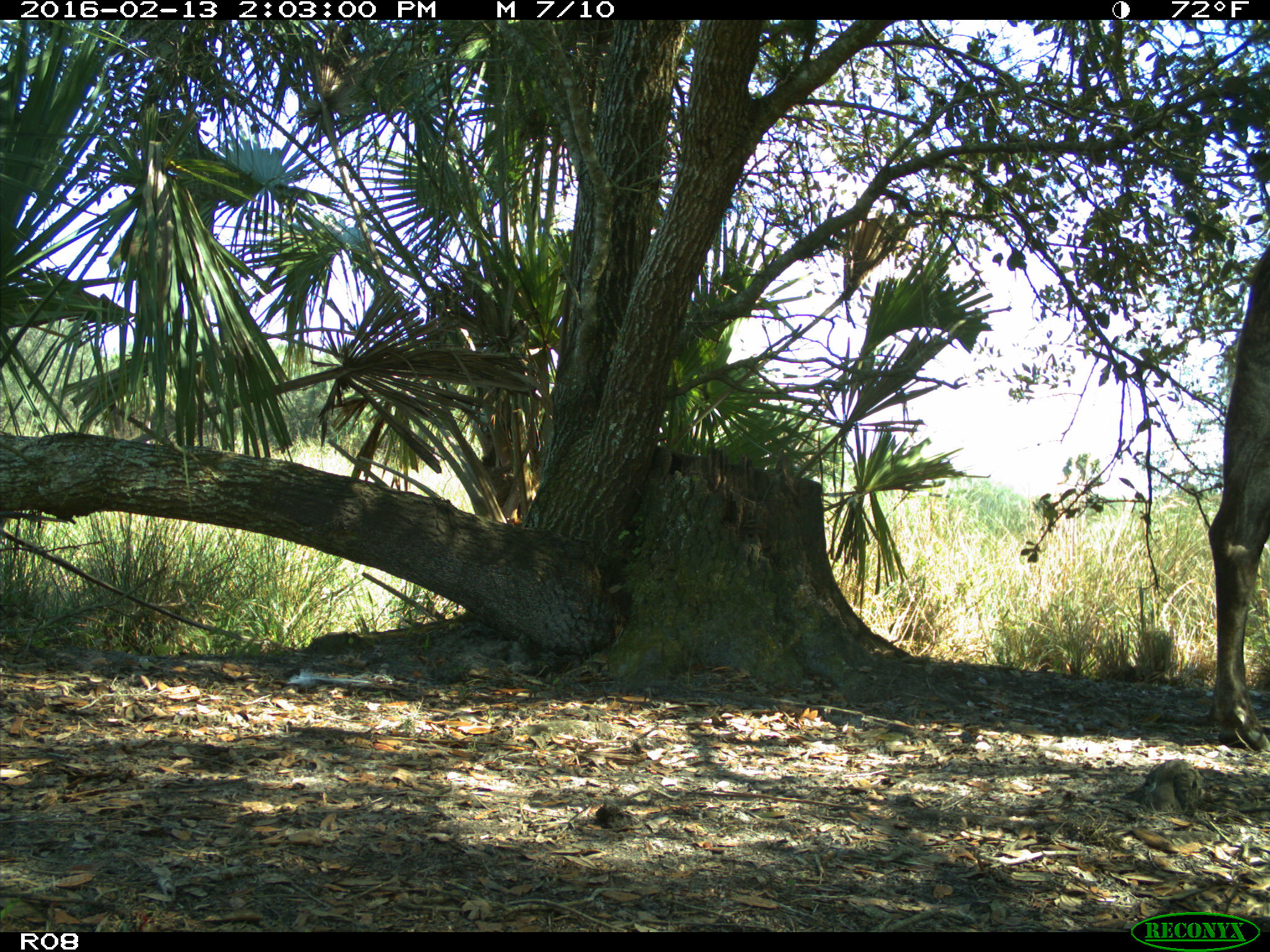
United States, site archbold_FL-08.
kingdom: Animalia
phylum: Chordata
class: Mammalia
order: Artiodactyla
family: Bovidae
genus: Bos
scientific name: Bos taurus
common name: domestic cow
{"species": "Bos taurus (domestic cow)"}